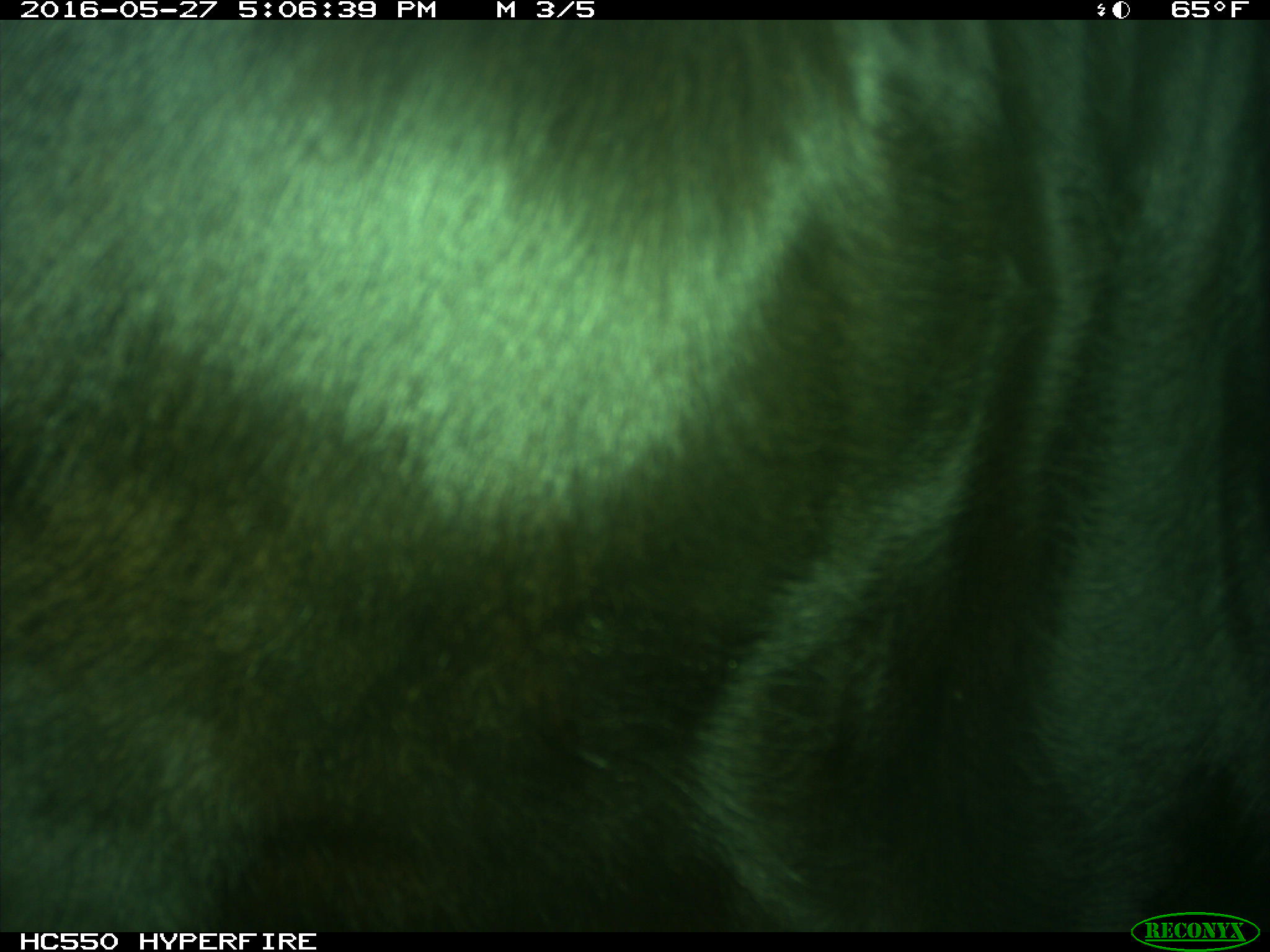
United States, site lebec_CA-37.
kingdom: Animalia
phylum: Chordata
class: Mammalia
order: Artiodactyla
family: Bovidae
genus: Bos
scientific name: Bos taurus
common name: domestic cow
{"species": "Bos taurus (domestic cow)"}